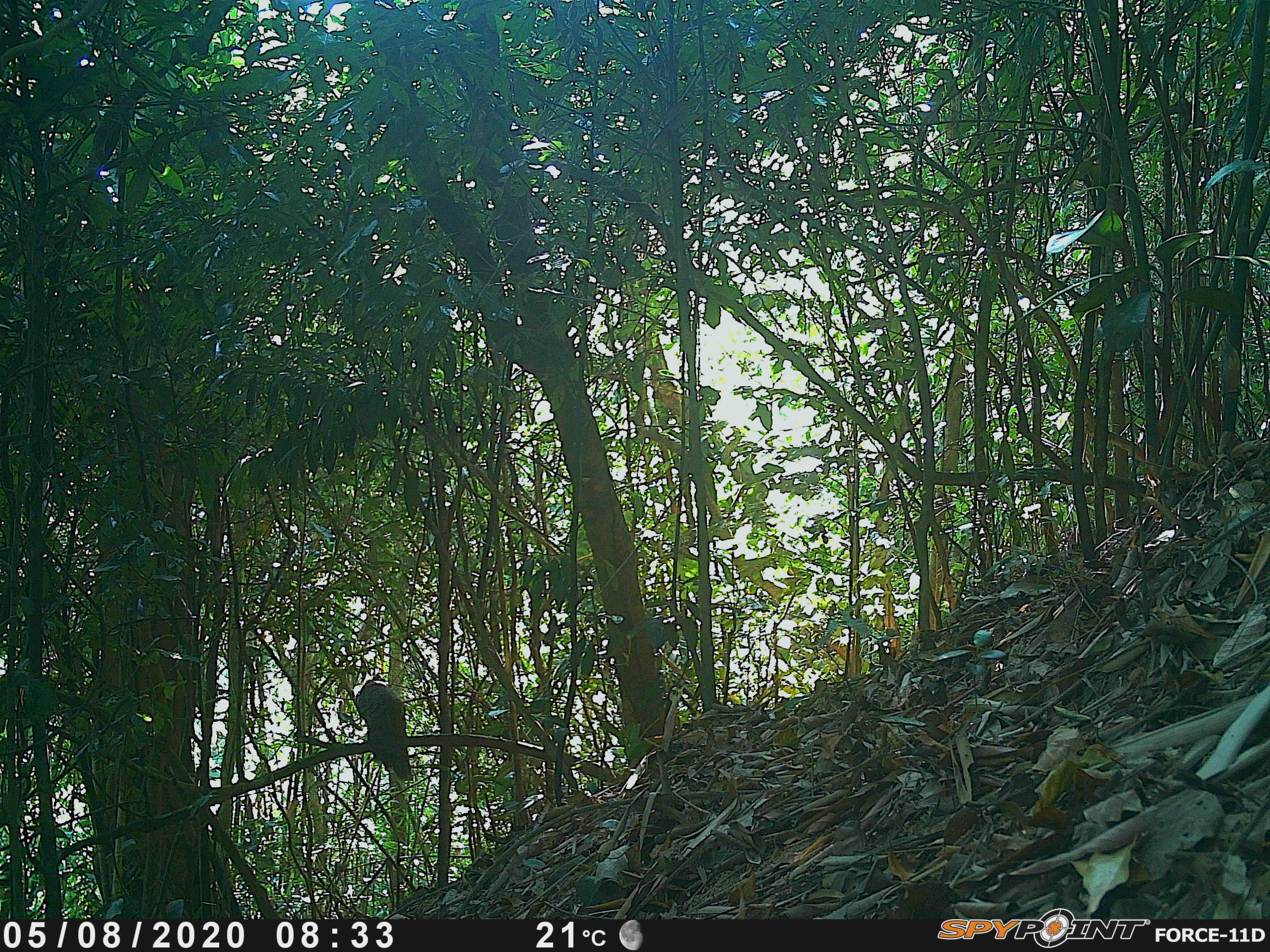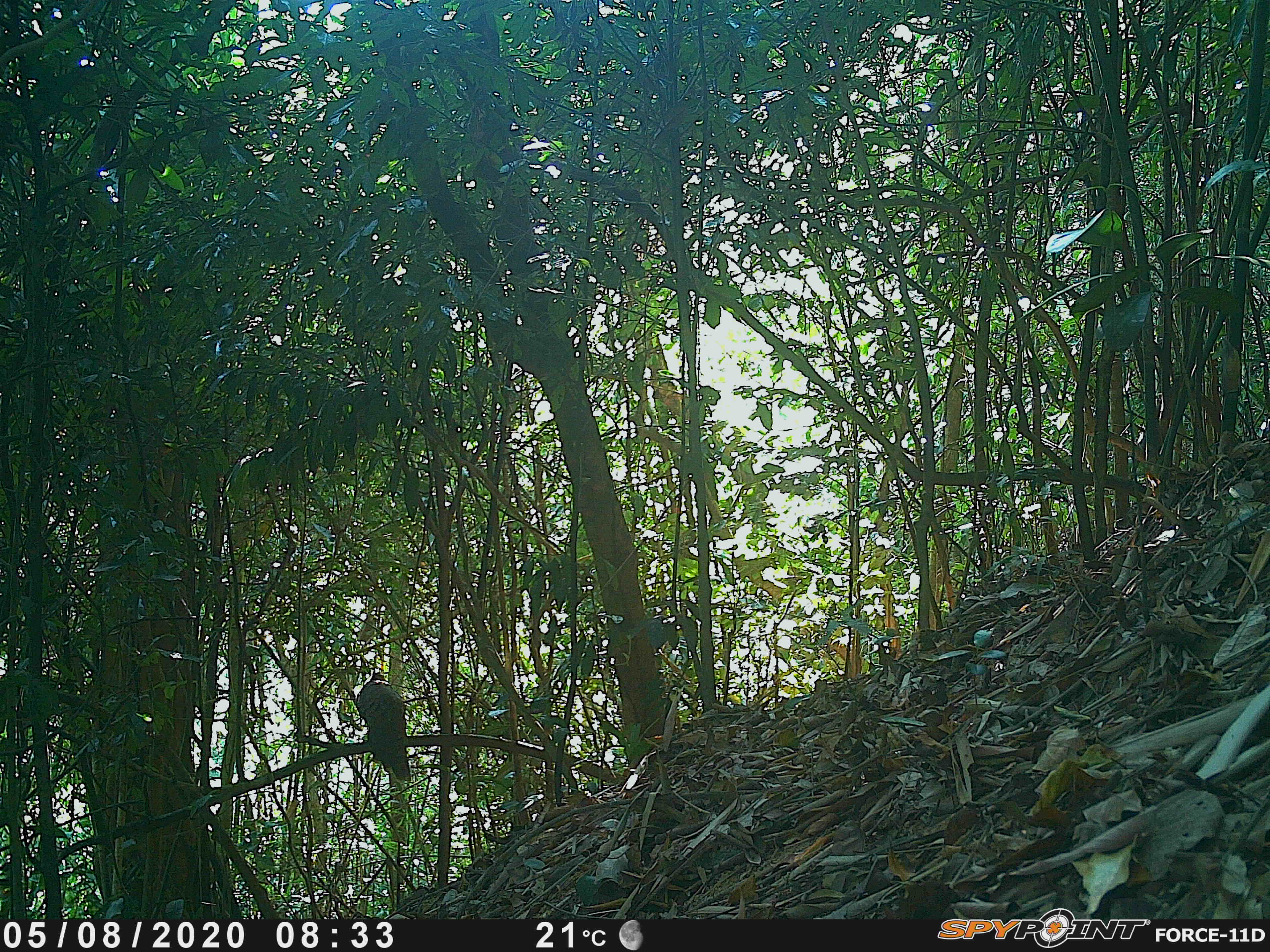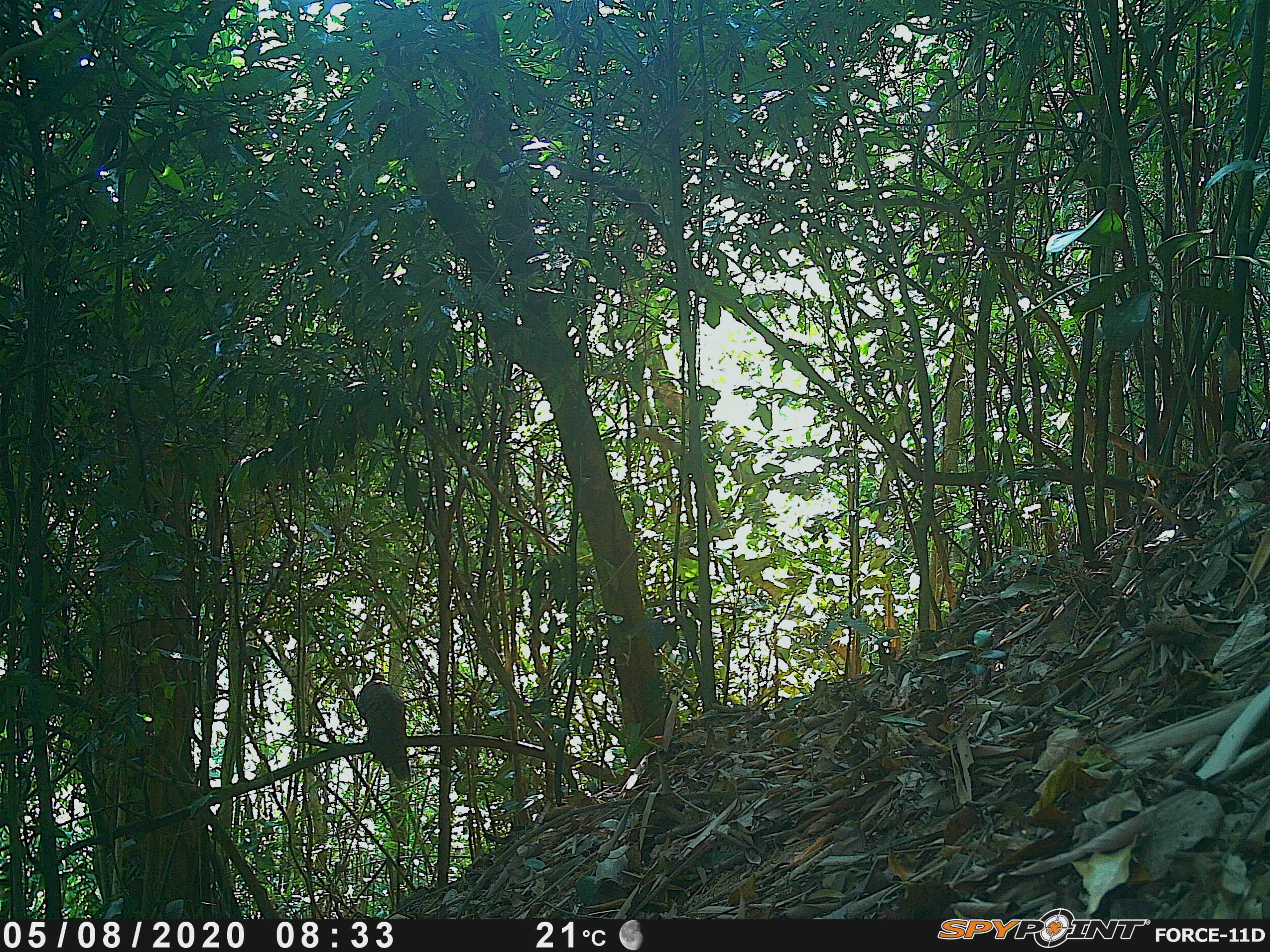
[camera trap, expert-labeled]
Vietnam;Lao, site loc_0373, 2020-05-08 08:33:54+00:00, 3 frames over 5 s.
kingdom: Animalia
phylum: Chordata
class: Mammalia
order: Rodentia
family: Sciuridae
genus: Sciurus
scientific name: Sciurus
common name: squirrel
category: unidentified squirrel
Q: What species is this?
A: Unidentified squirrel (squirrel) (Sciurus).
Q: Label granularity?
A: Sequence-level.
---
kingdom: Animalia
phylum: Chordata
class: Aves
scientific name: Aves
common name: bird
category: unidentified bird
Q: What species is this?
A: Unidentified bird (bird) (Aves).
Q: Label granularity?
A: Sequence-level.